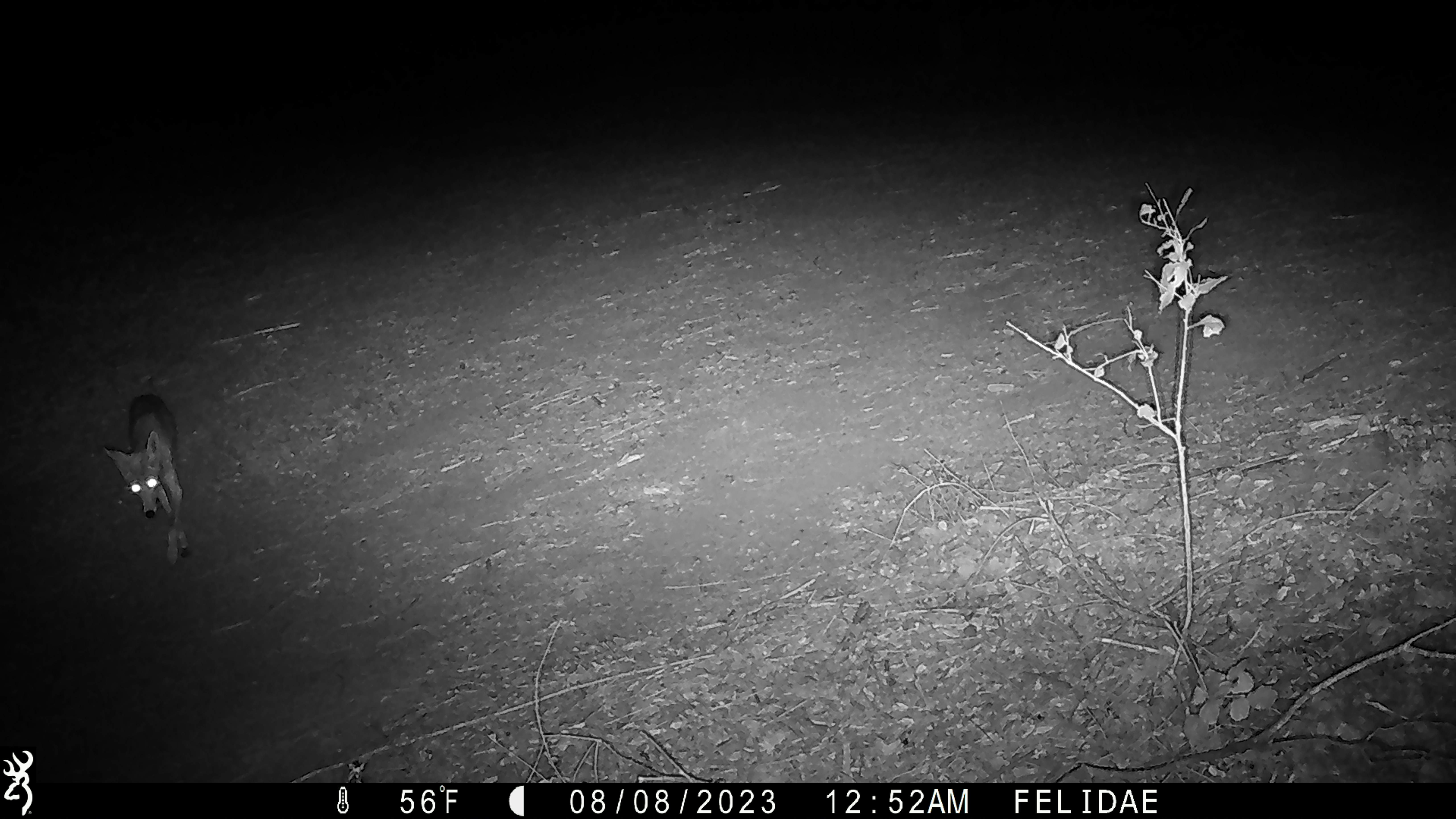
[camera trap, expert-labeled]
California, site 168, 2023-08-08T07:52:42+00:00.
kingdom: Animalia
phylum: Chordata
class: Mammalia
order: Carnivora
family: Canidae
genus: Canis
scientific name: Canis latrans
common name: coyote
Coyote (Canis latrans).